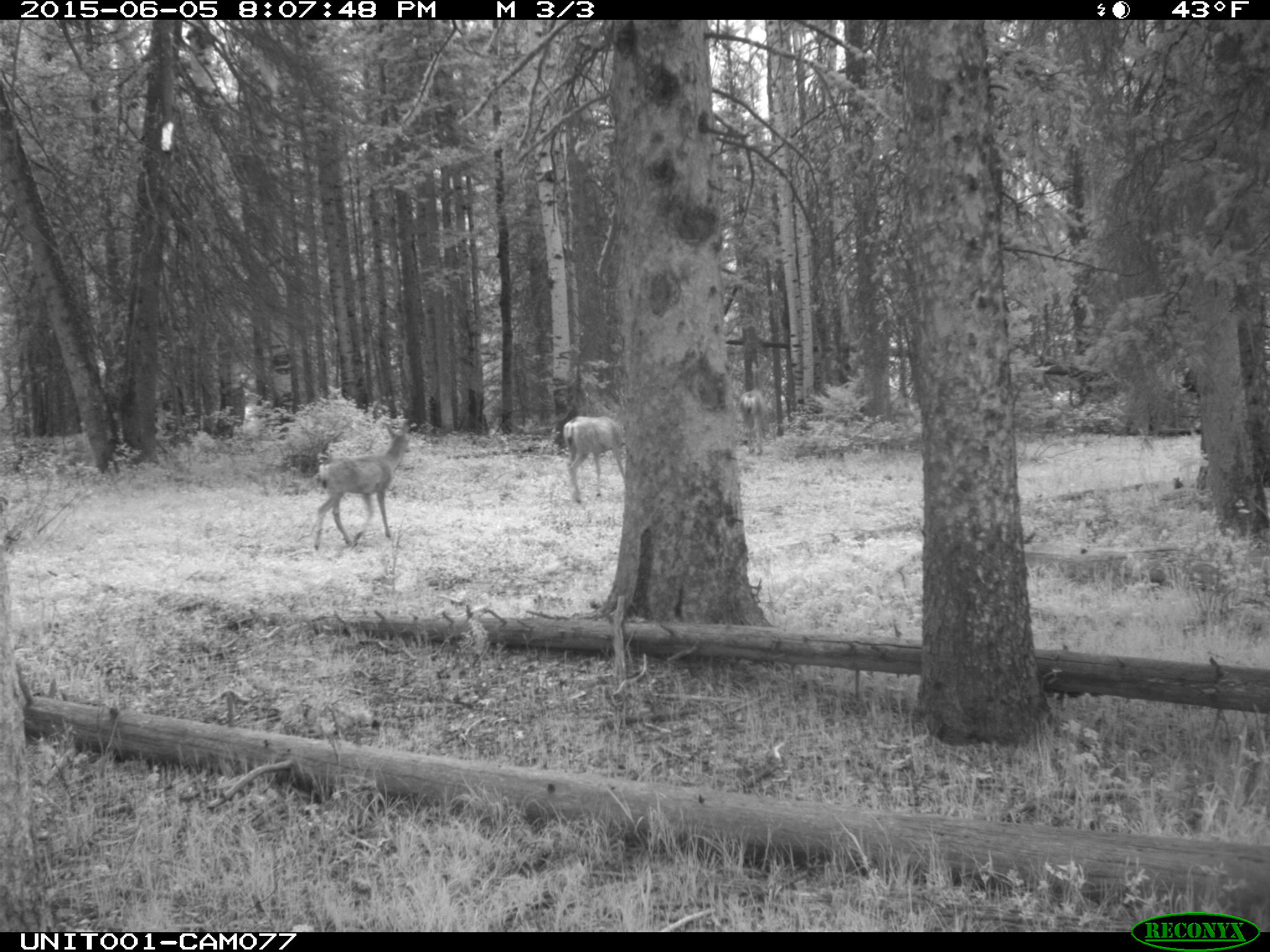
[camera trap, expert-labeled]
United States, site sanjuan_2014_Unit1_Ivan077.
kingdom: Animalia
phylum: Chordata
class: Mammalia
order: Artiodactyla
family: Cervidae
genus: Odocoileus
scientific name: Odocoileus hemionus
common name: mule deer